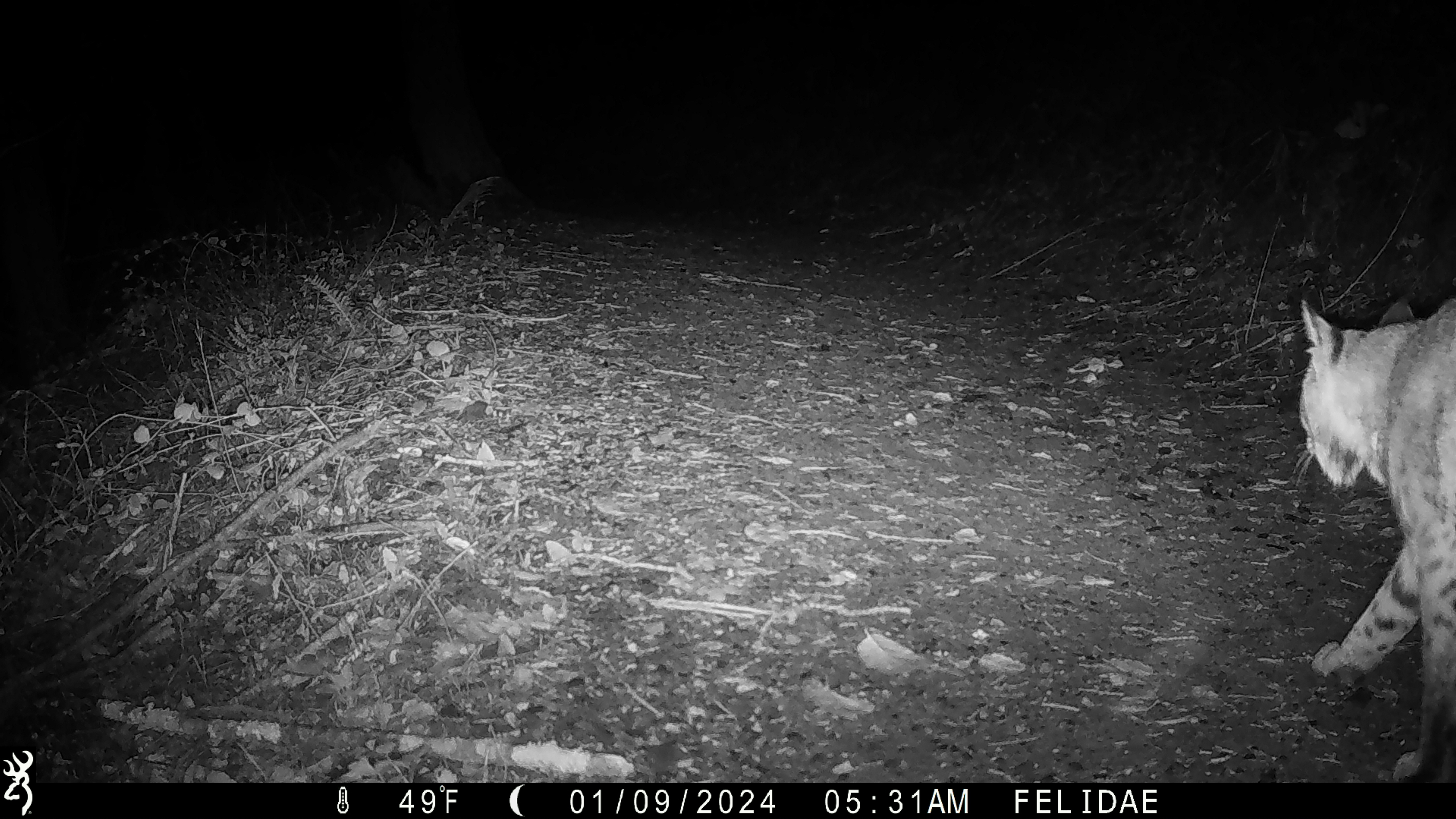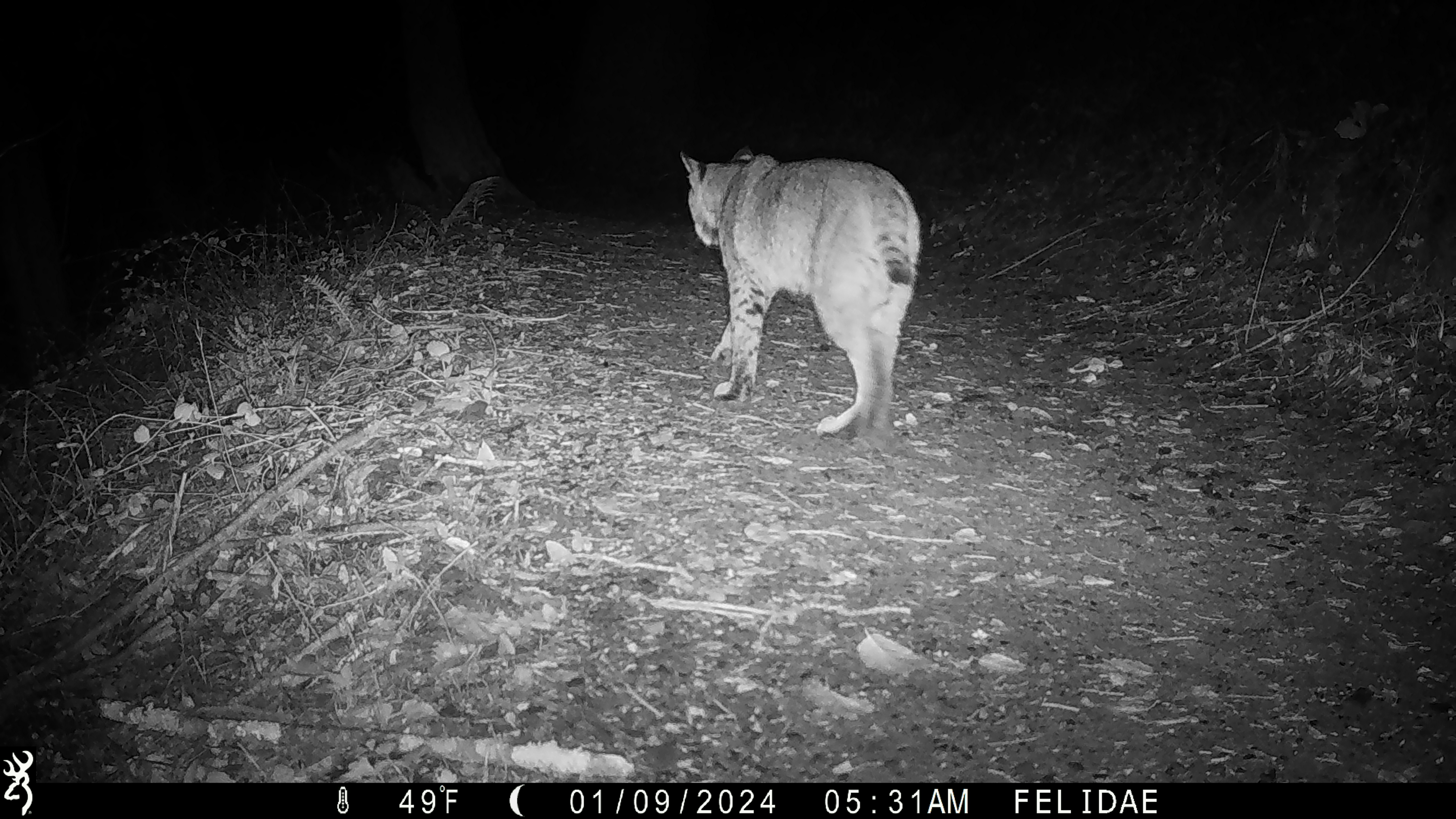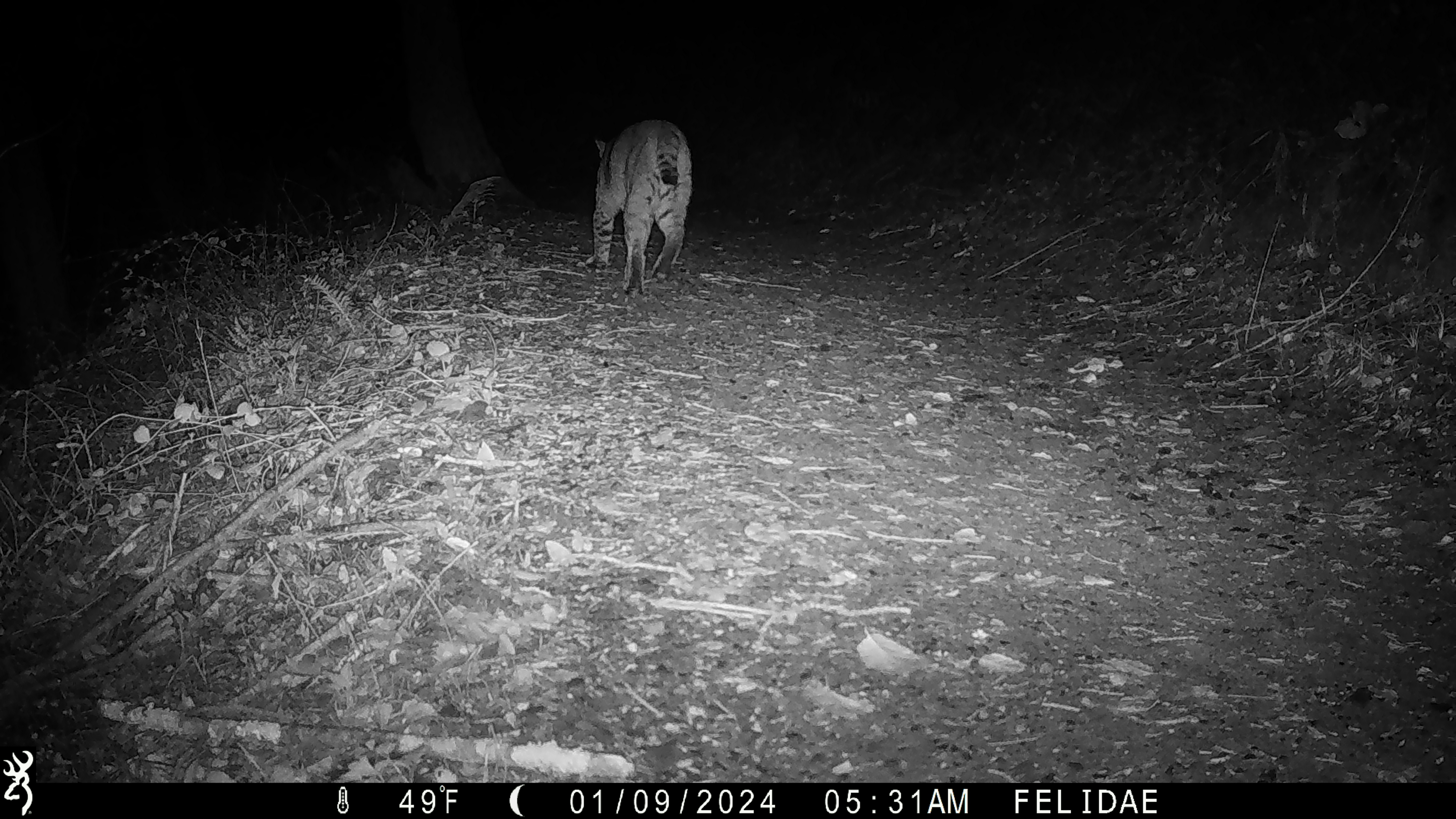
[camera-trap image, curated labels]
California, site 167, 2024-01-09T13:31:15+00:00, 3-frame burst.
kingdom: Animalia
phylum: Chordata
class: Mammalia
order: Carnivora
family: Felidae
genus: Lynx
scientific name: Lynx rufus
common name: bobcat